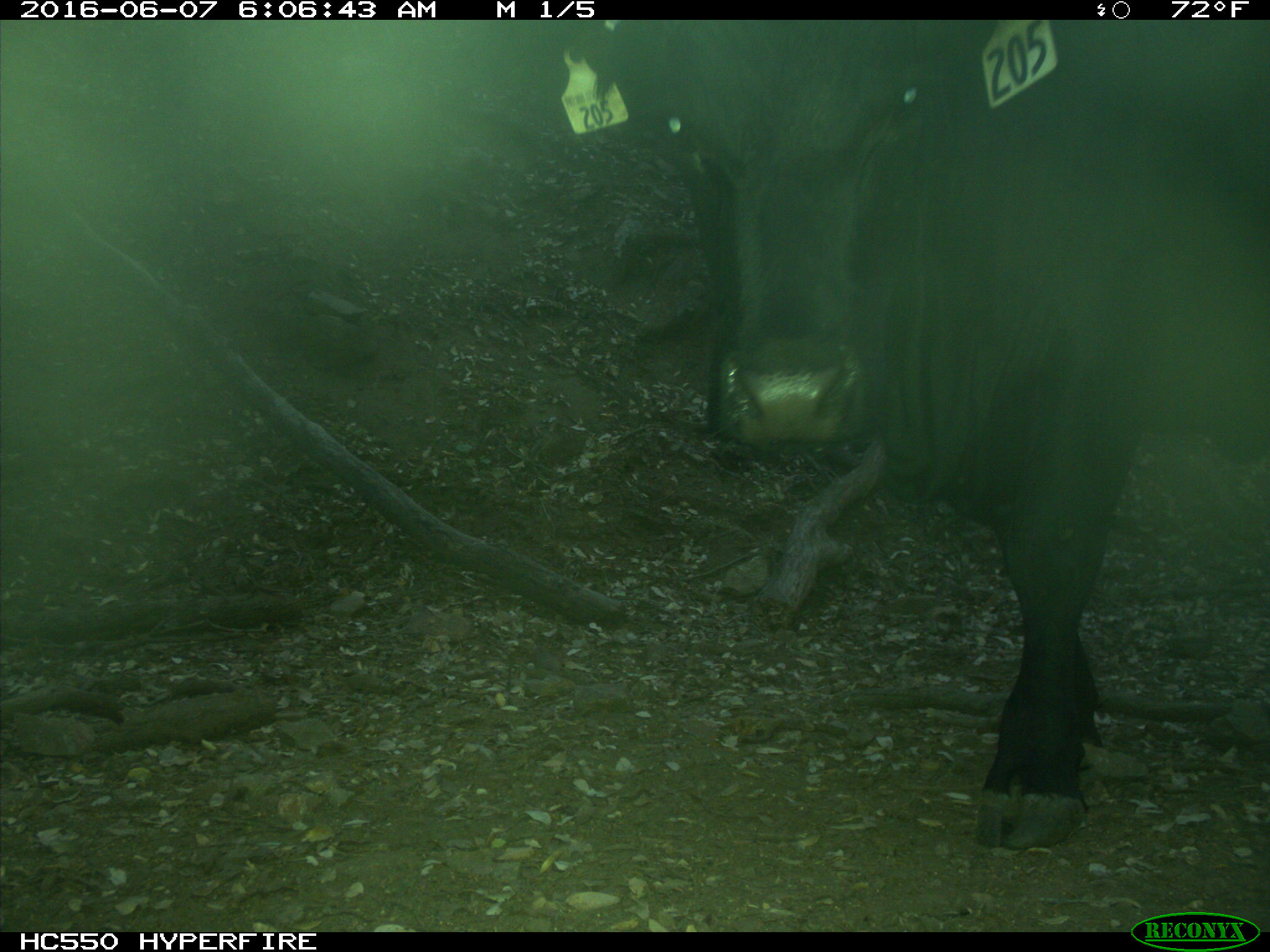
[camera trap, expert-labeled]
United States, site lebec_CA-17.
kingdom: Animalia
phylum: Chordata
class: Mammalia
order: Artiodactyla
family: Bovidae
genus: Bos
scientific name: Bos taurus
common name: domestic cow